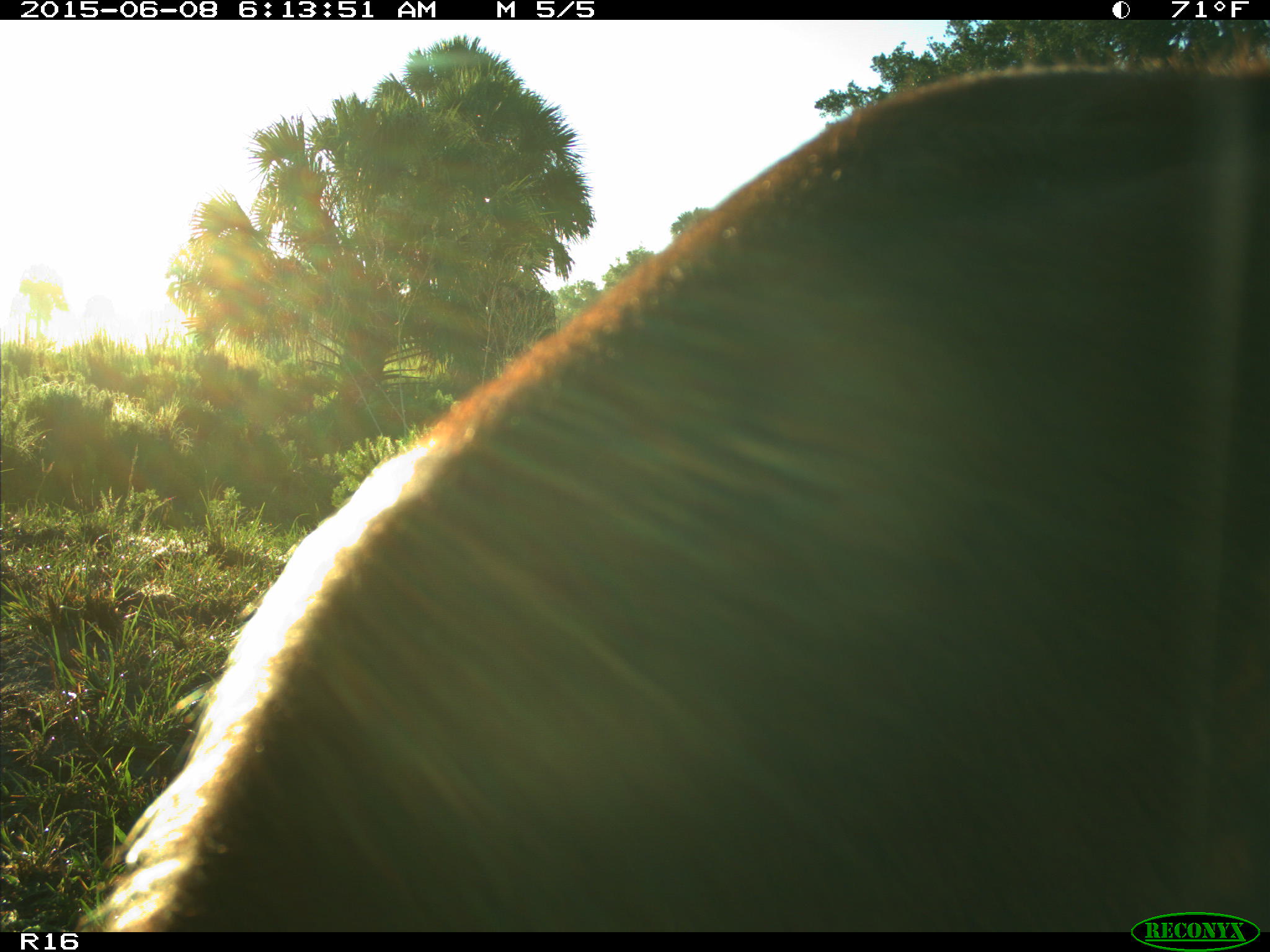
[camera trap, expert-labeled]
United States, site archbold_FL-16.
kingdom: Animalia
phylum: Chordata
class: Mammalia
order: Artiodactyla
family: Bovidae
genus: Bos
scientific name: Bos taurus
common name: domestic cow